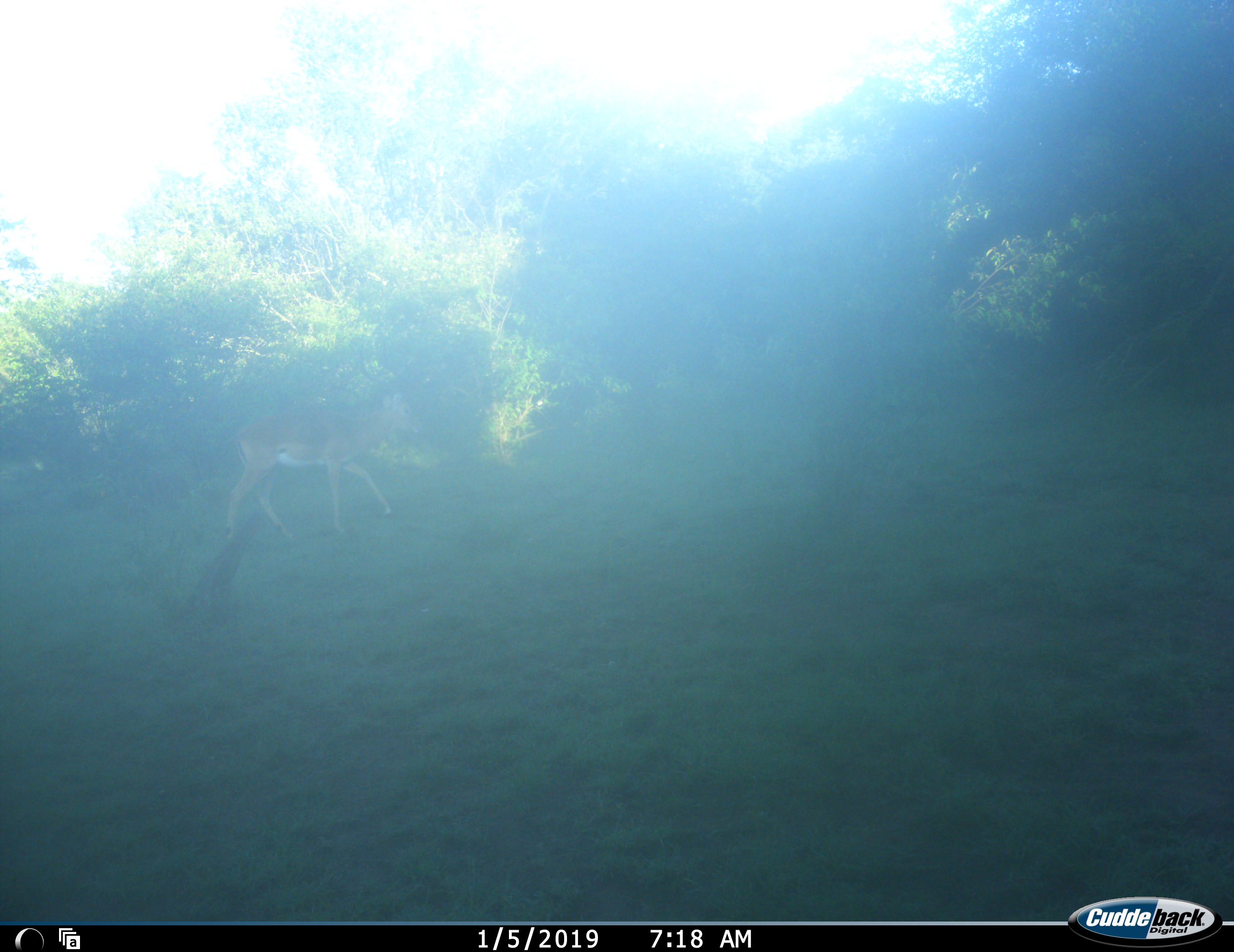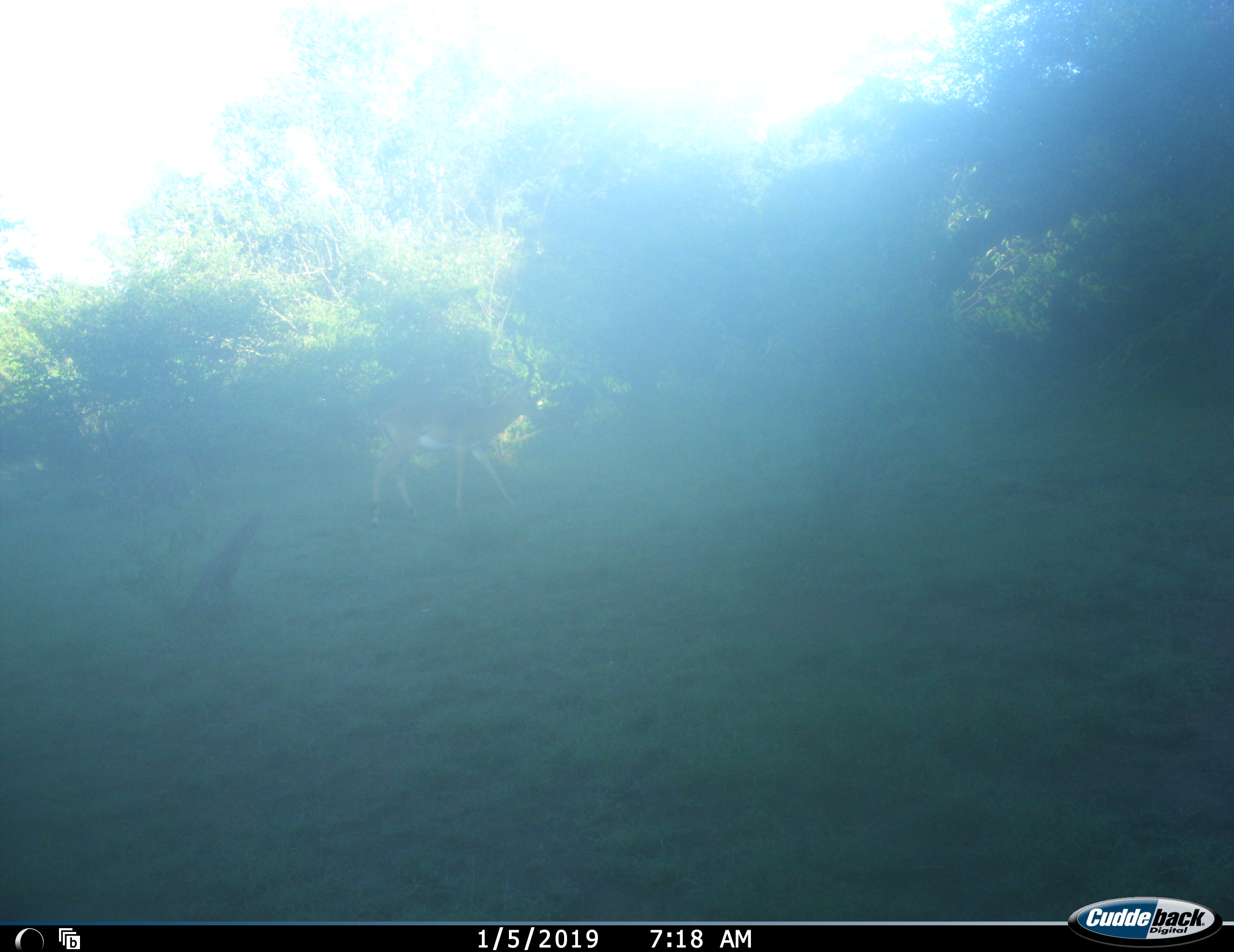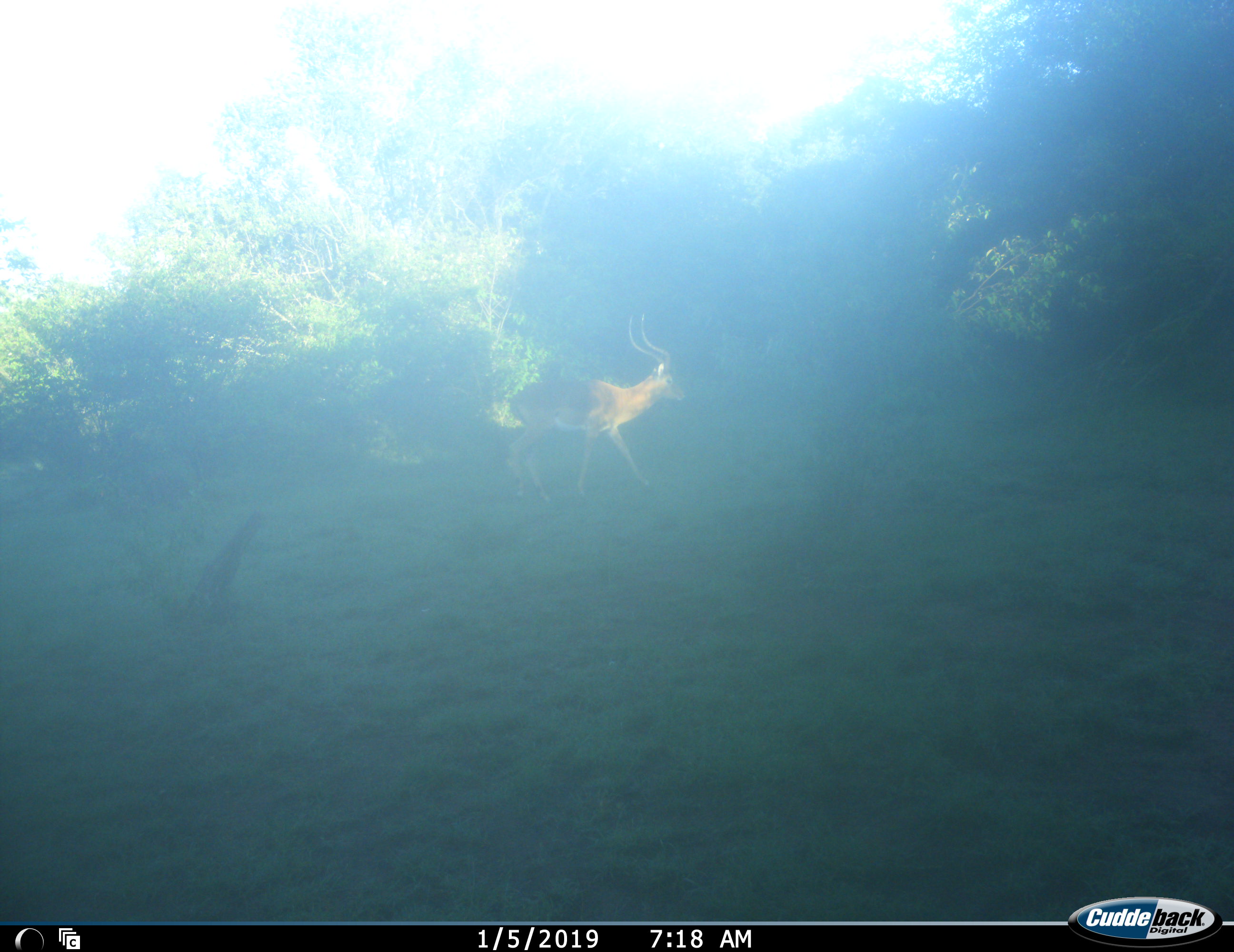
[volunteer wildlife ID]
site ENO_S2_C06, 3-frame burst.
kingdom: Animalia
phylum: Chordata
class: Mammalia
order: Artiodactyla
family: Bovidae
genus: Aepyceros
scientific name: Aepyceros melampus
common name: impala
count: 1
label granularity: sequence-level